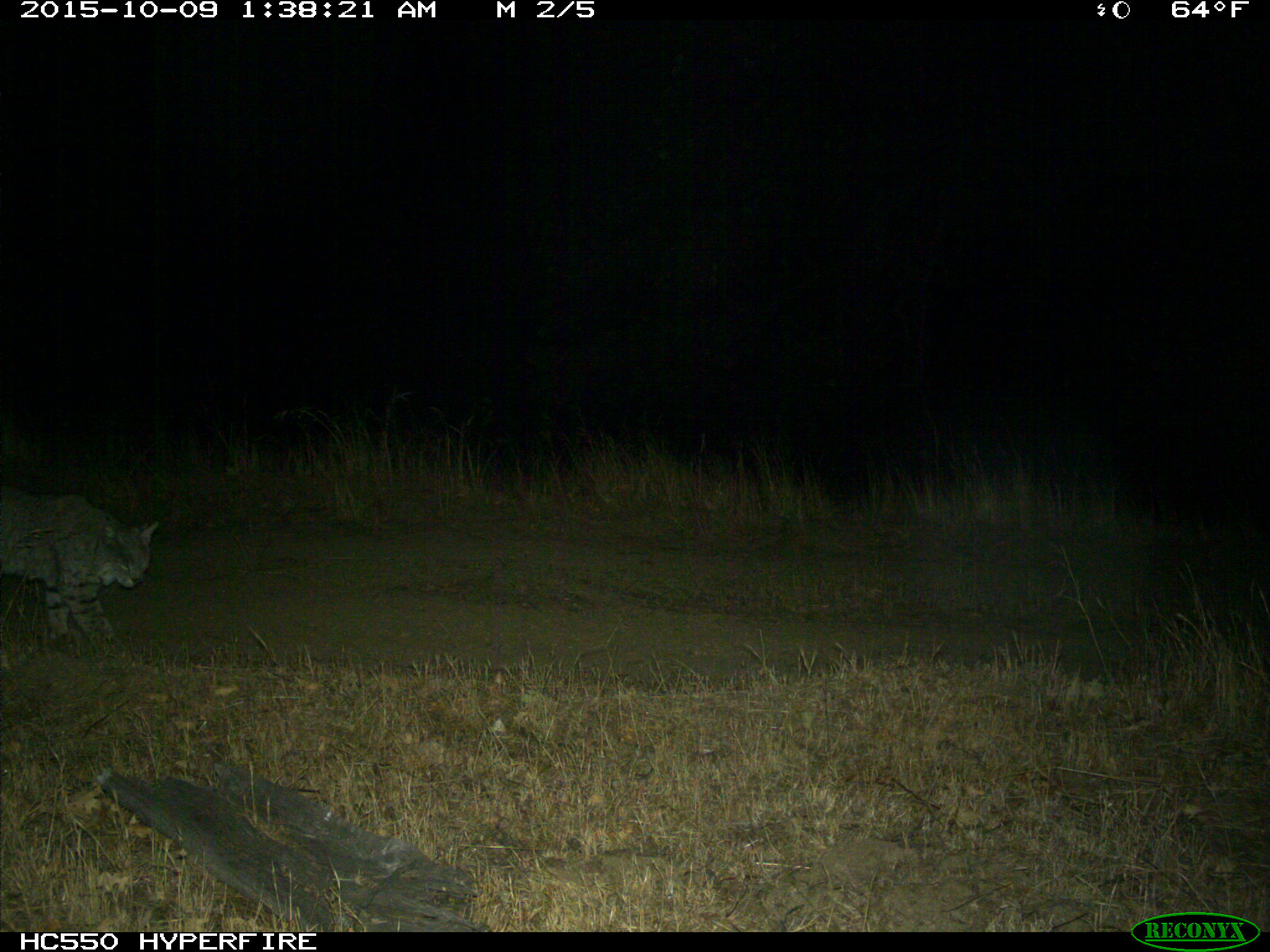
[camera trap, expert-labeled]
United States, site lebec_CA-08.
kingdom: Animalia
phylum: Chordata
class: Mammalia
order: Carnivora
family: Felidae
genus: Lynx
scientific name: Lynx rufus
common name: bobcat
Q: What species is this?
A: Lynx rufus (bobcat).